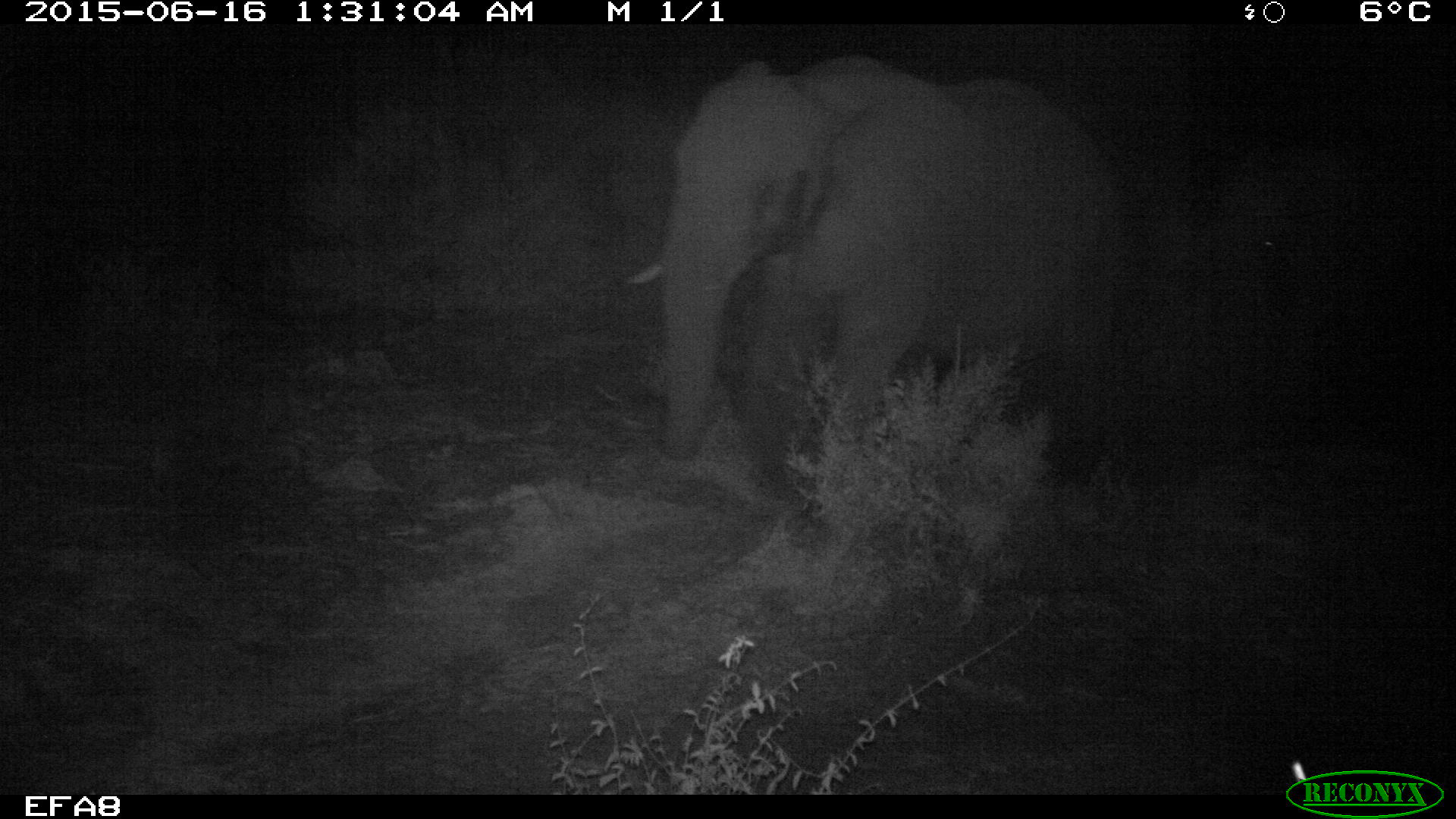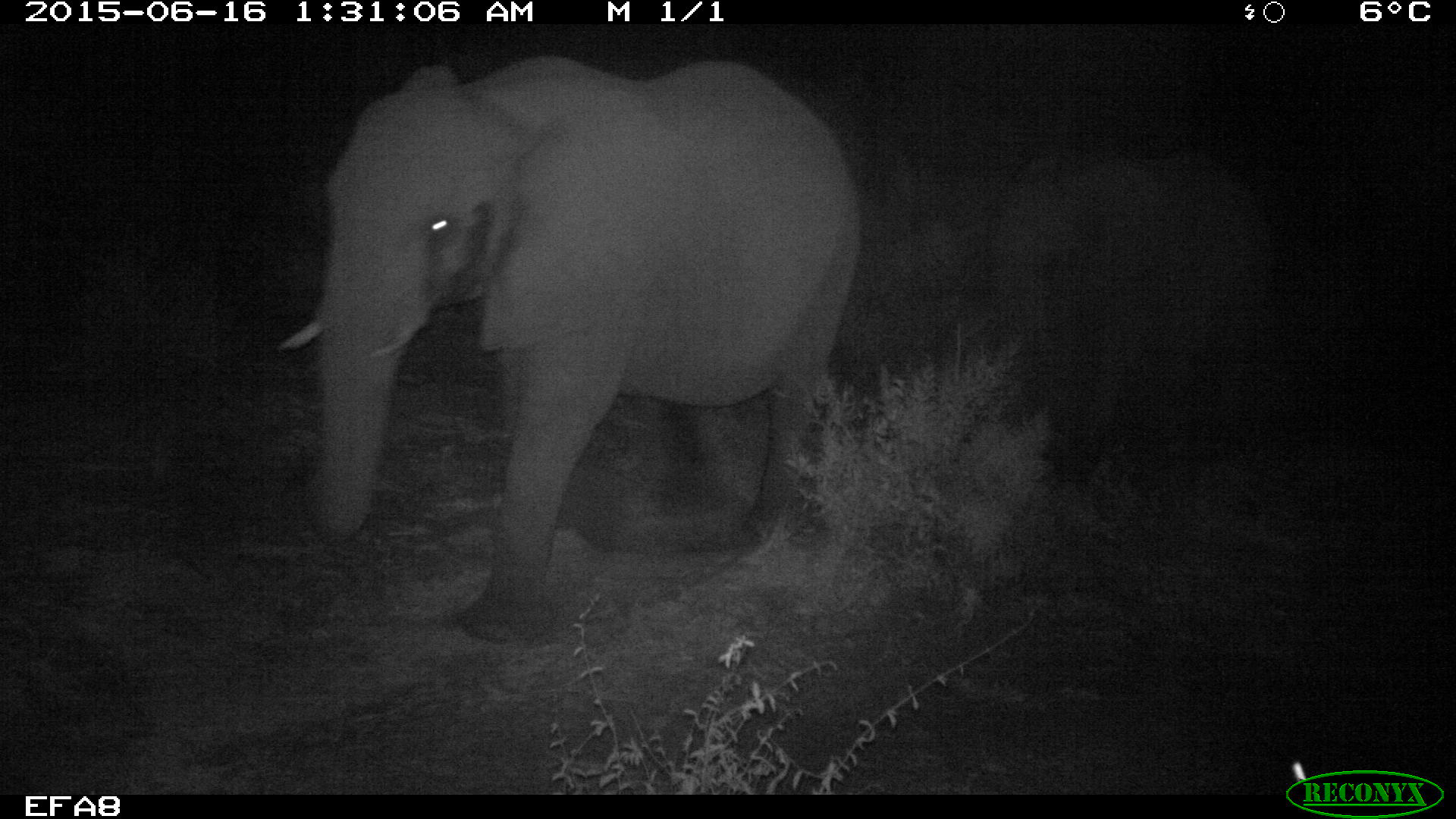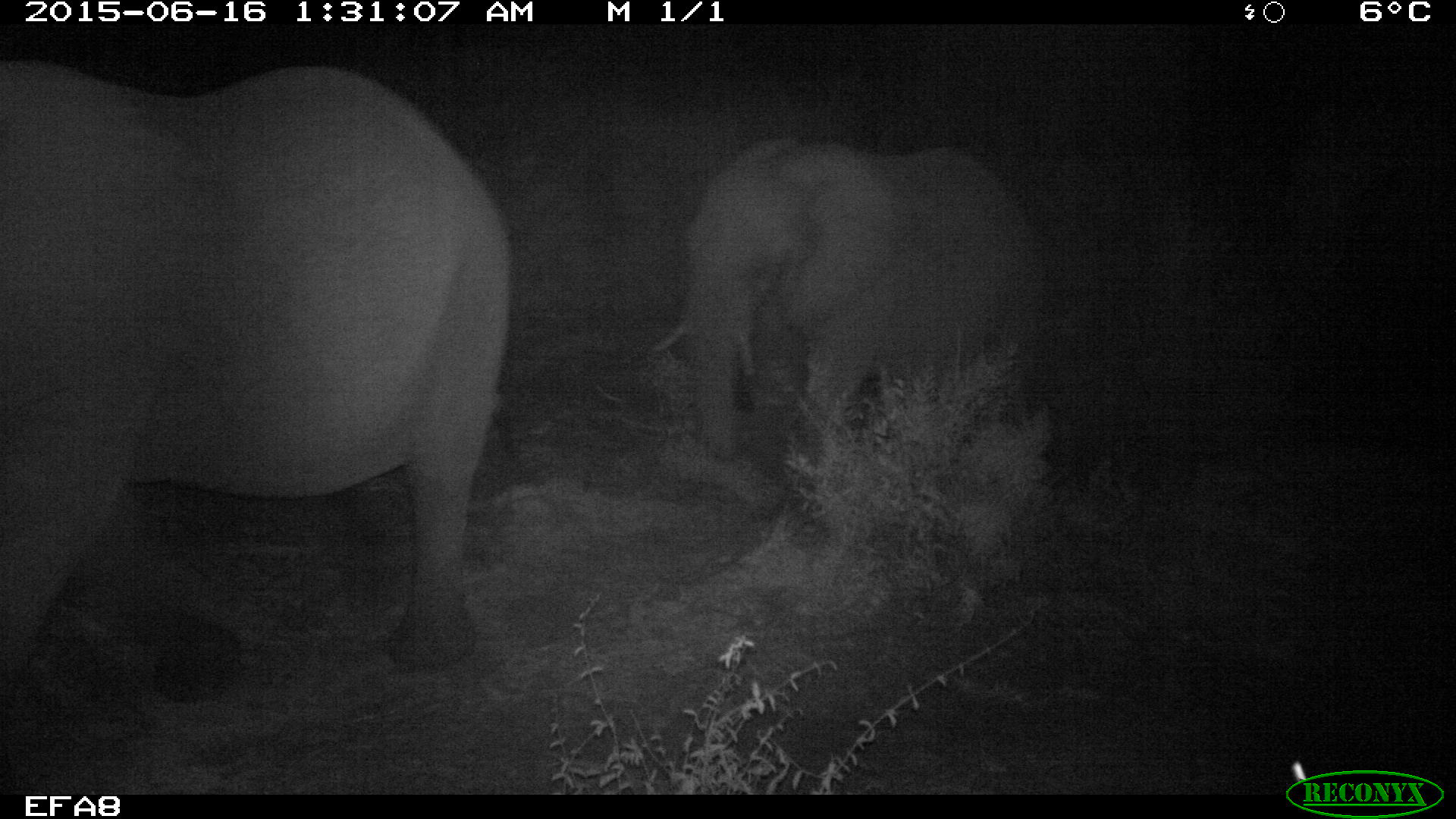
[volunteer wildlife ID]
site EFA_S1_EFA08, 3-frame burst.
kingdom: Animalia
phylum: Chordata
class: Mammalia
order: Proboscidea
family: Elephantidae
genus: Loxodonta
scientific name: Loxodonta africana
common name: african bush elephant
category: elephant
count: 2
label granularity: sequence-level